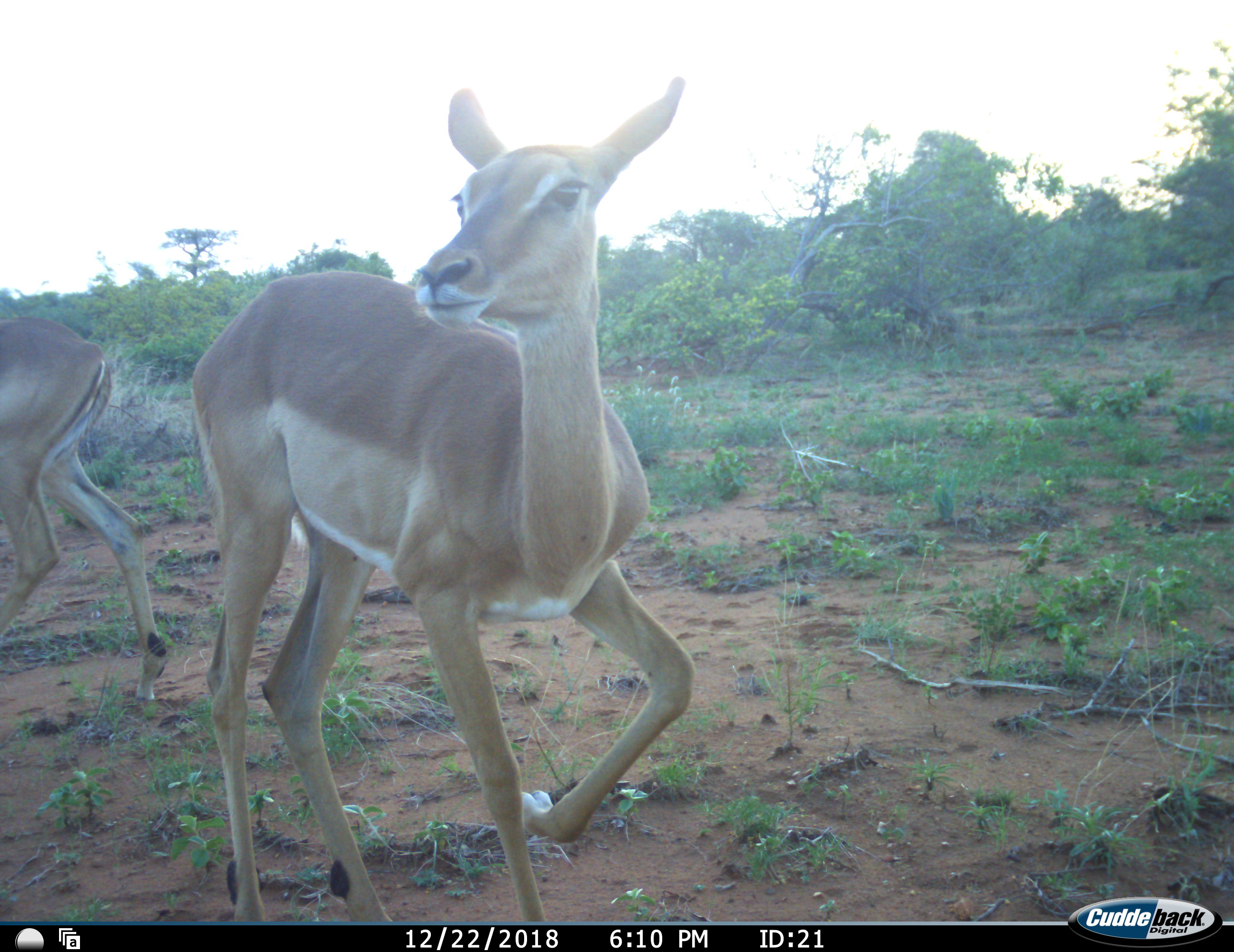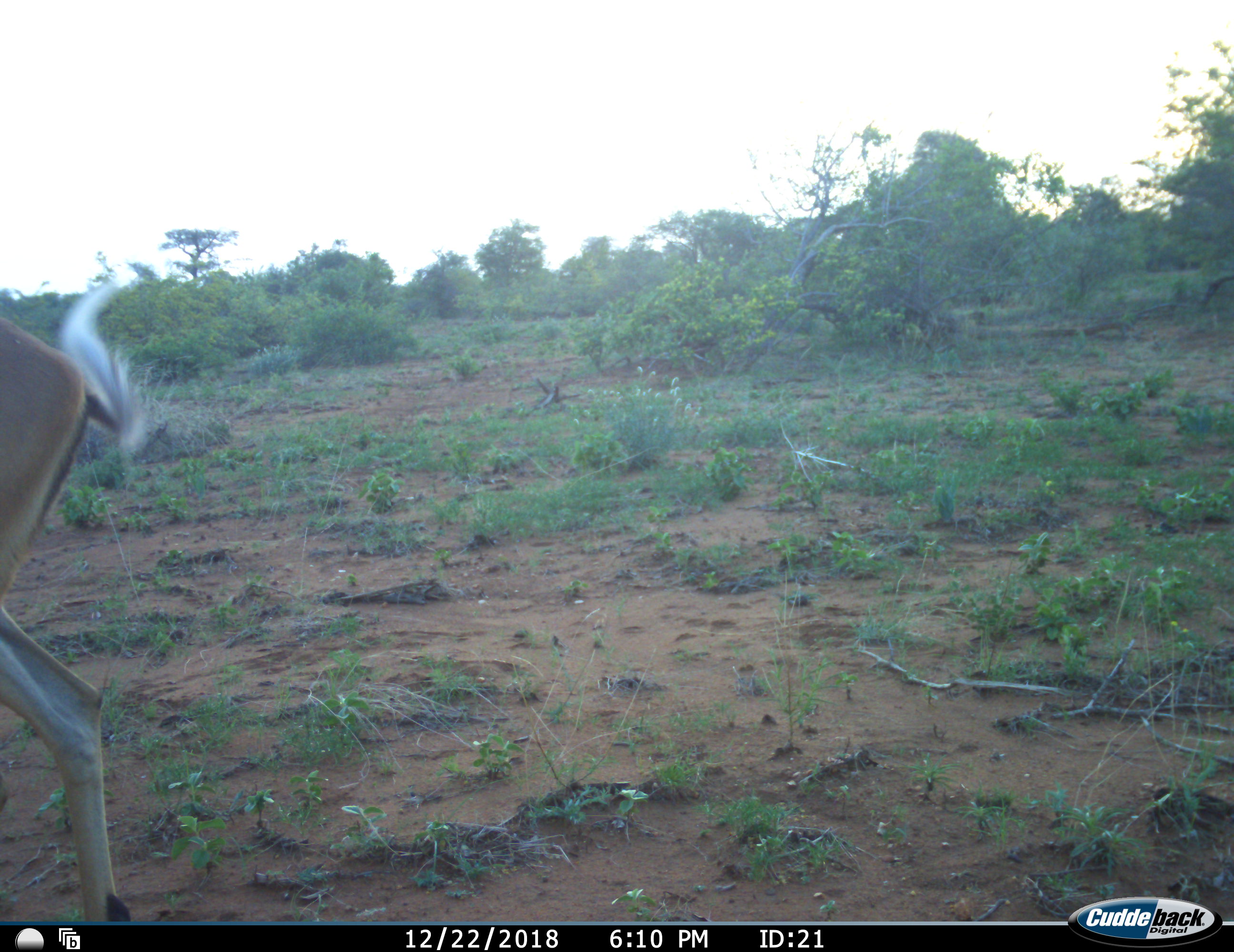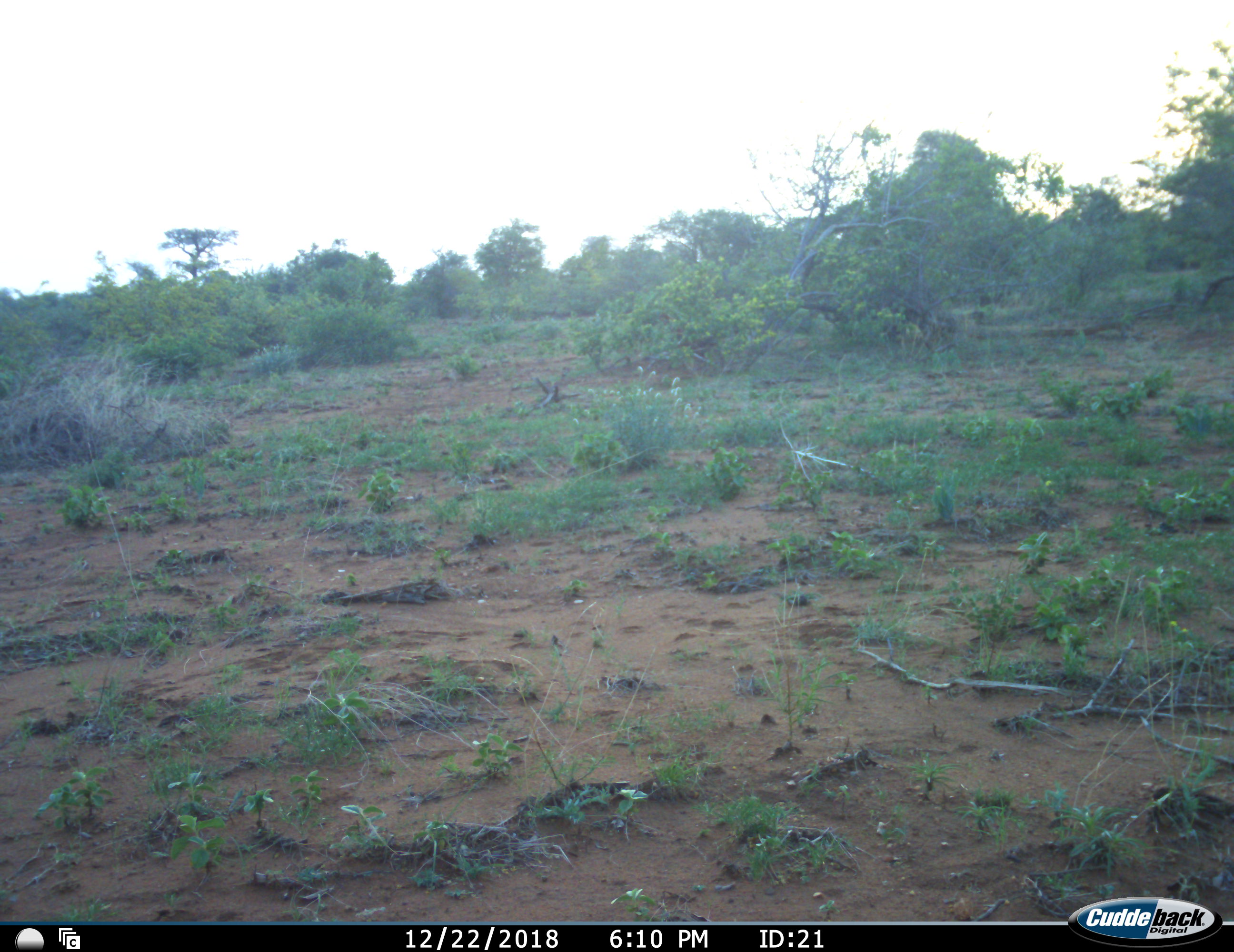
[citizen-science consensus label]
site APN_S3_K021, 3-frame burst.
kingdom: Animalia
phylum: Chordata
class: Mammalia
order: Artiodactyla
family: Bovidae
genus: Aepyceros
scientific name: Aepyceros melampus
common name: impala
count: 2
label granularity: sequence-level